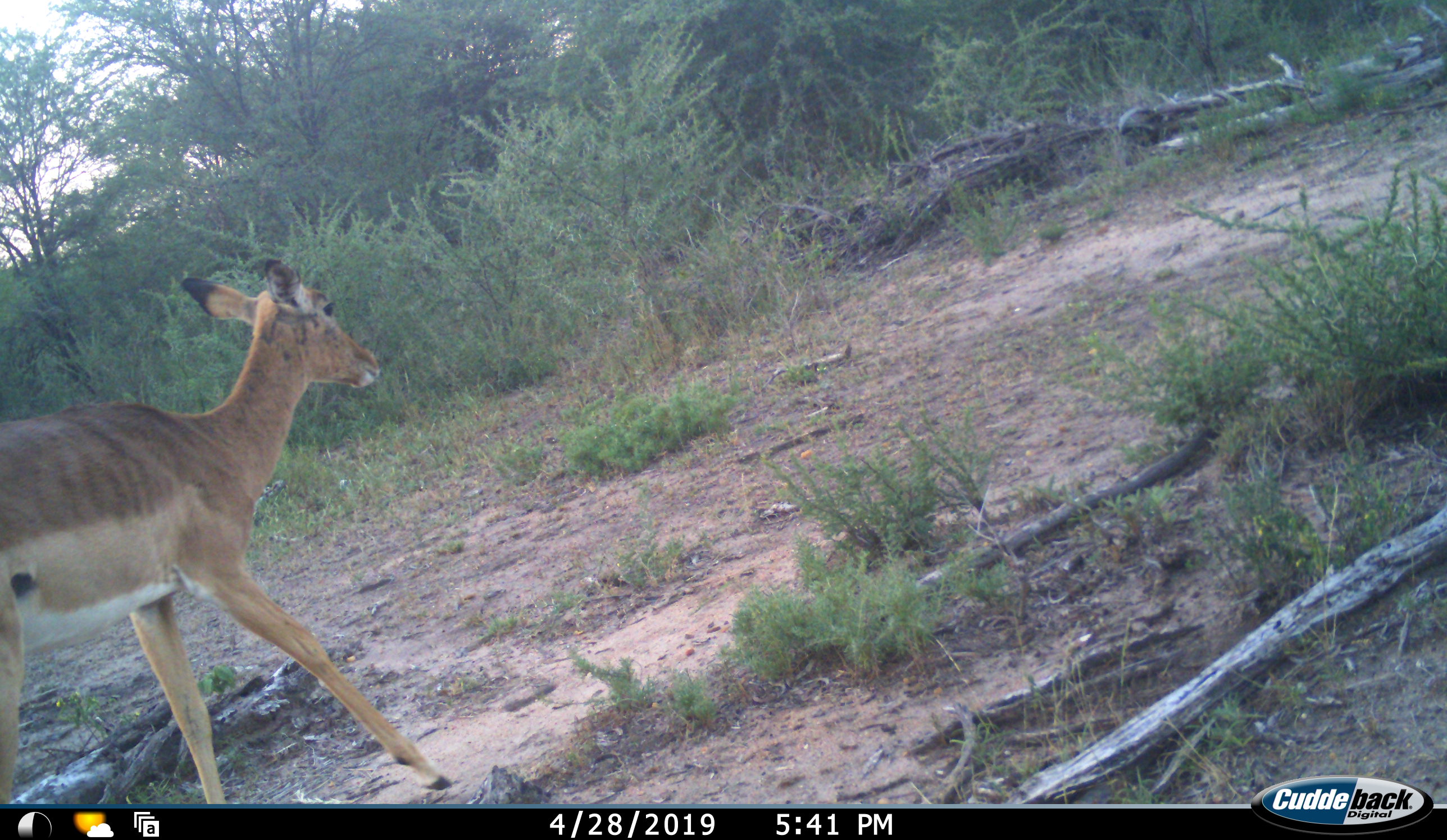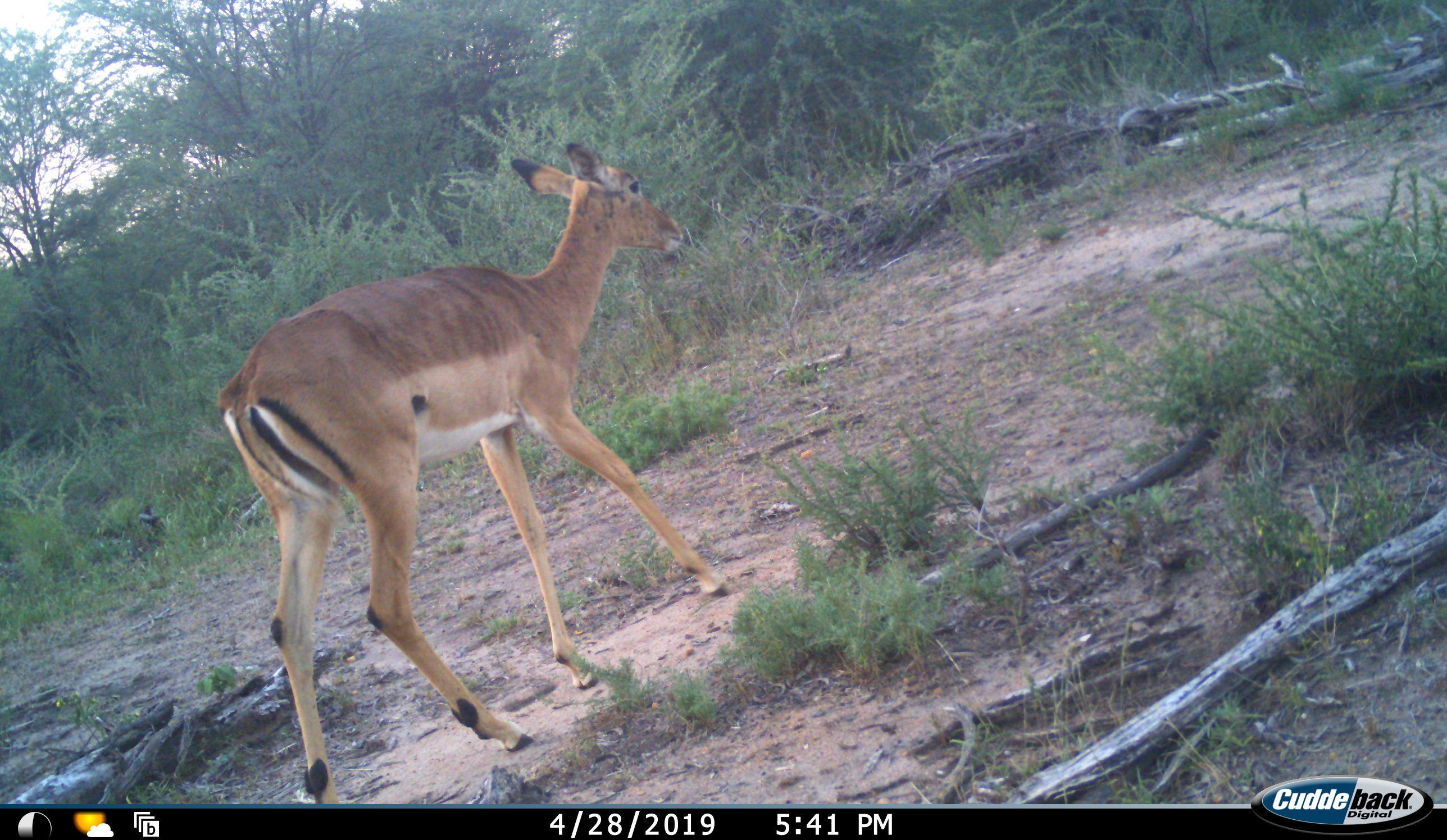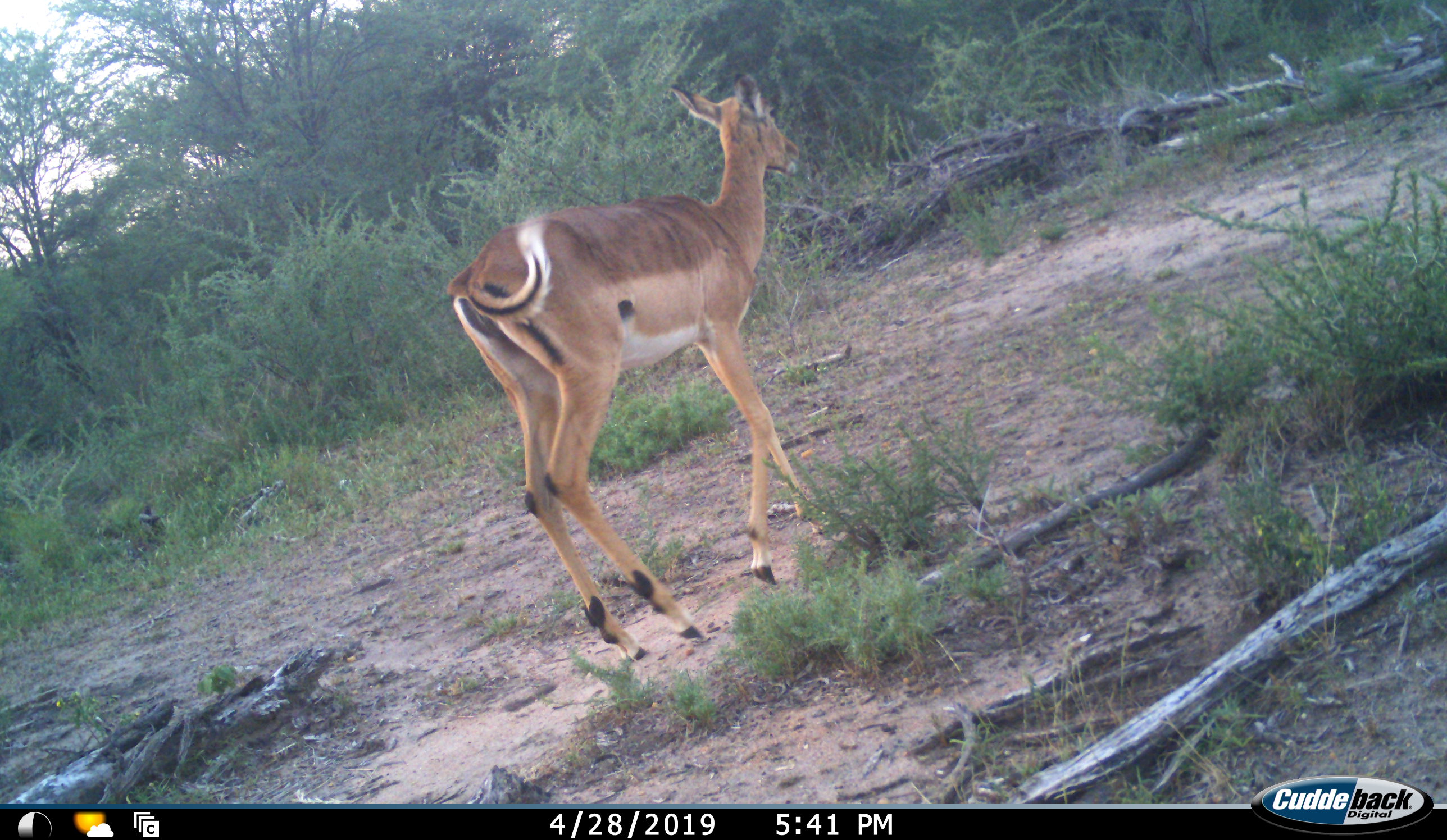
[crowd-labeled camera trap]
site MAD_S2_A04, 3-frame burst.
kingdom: Animalia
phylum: Chordata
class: Mammalia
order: Artiodactyla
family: Bovidae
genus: Aepyceros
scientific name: Aepyceros melampus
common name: impala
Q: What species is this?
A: Impala (Aepyceros melampus).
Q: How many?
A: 1.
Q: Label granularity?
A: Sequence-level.